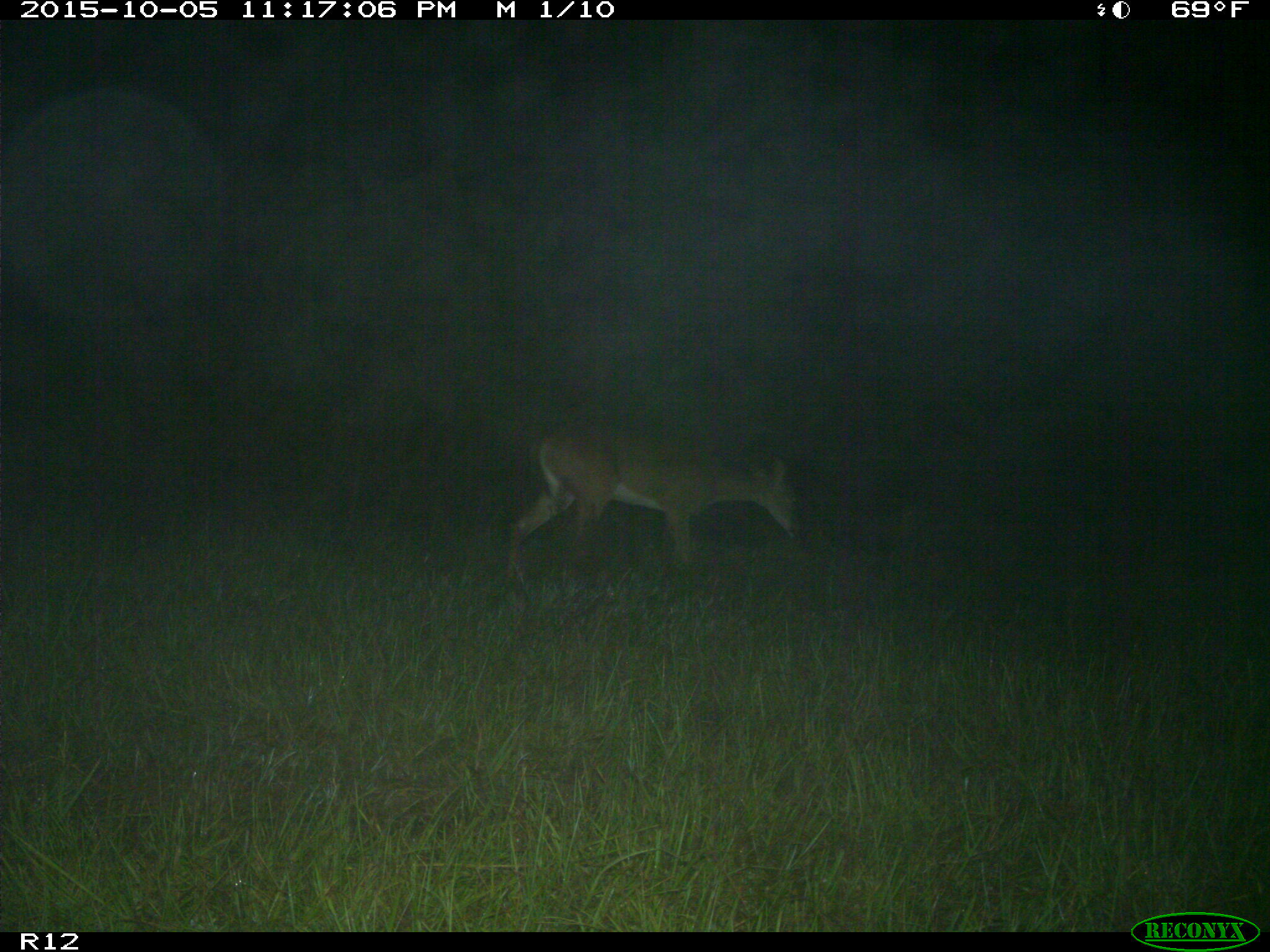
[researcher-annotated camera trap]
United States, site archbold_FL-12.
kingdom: Animalia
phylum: Chordata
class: Mammalia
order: Artiodactyla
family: Cervidae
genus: Odocoileus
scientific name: Odocoileus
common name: deer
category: unidentified deer